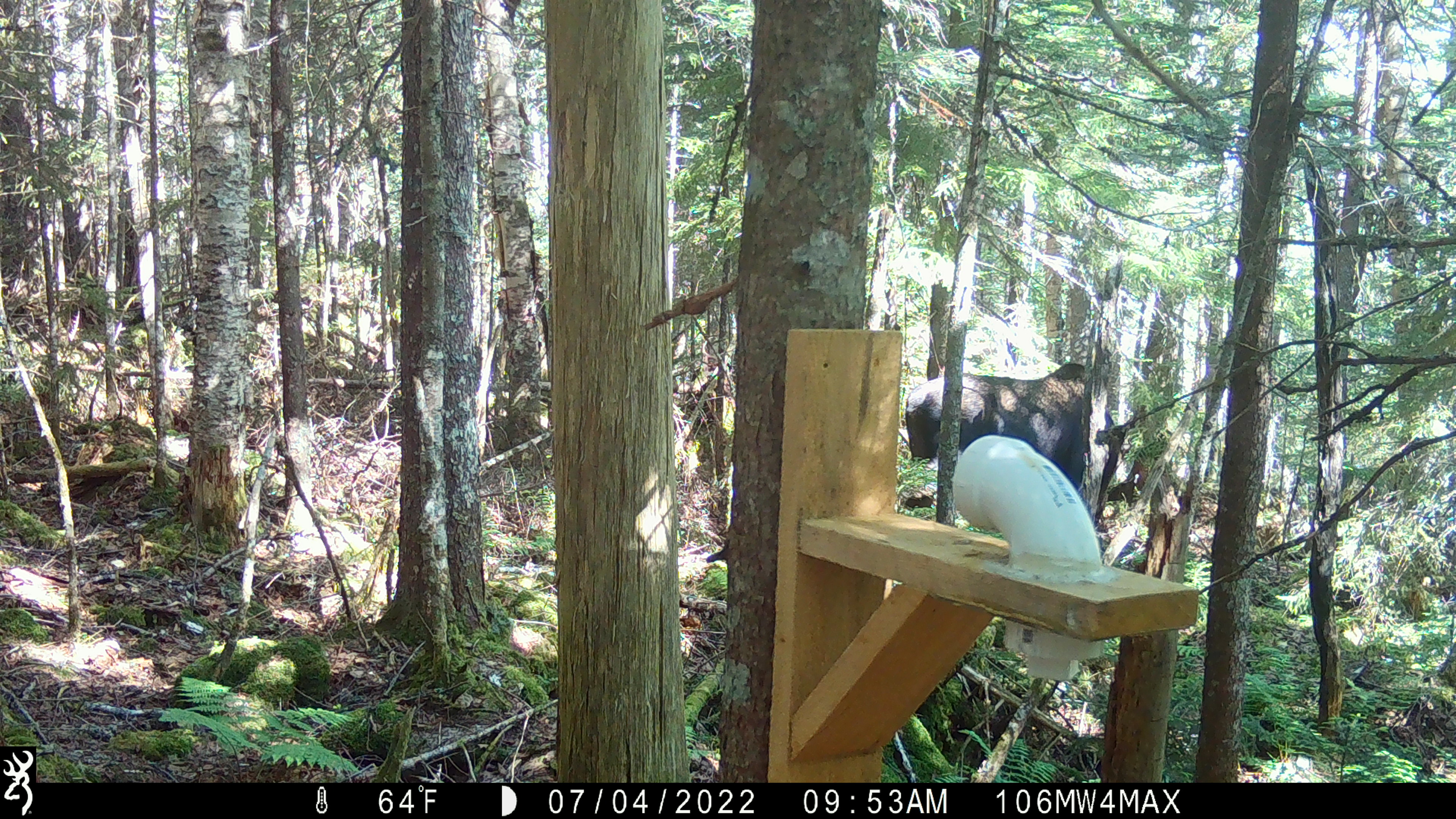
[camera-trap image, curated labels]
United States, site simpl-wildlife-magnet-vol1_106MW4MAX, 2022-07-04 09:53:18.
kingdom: Animalia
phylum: Chordata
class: Mammalia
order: Artiodactyla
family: Cervidae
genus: Alces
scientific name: Alces alces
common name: moose